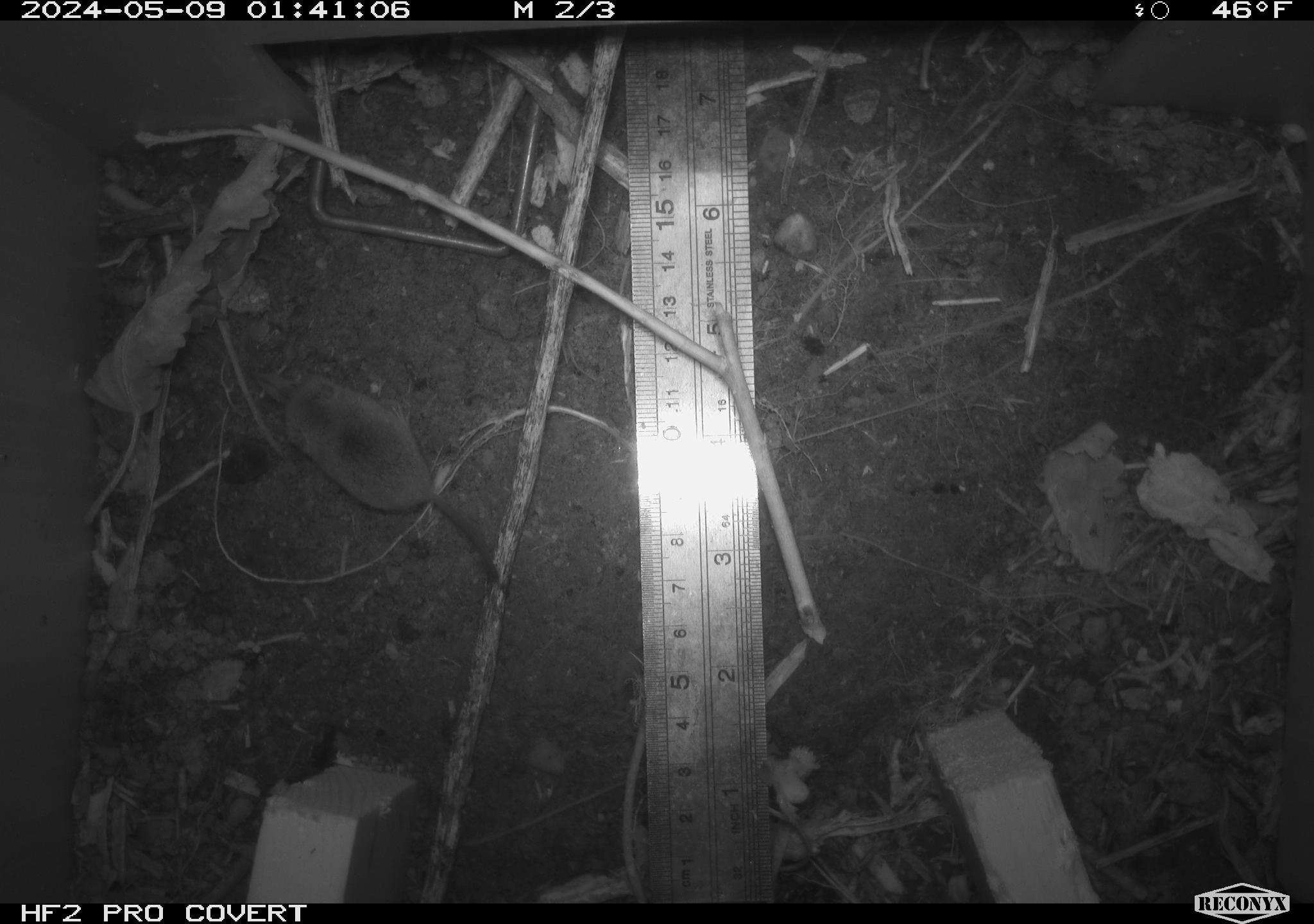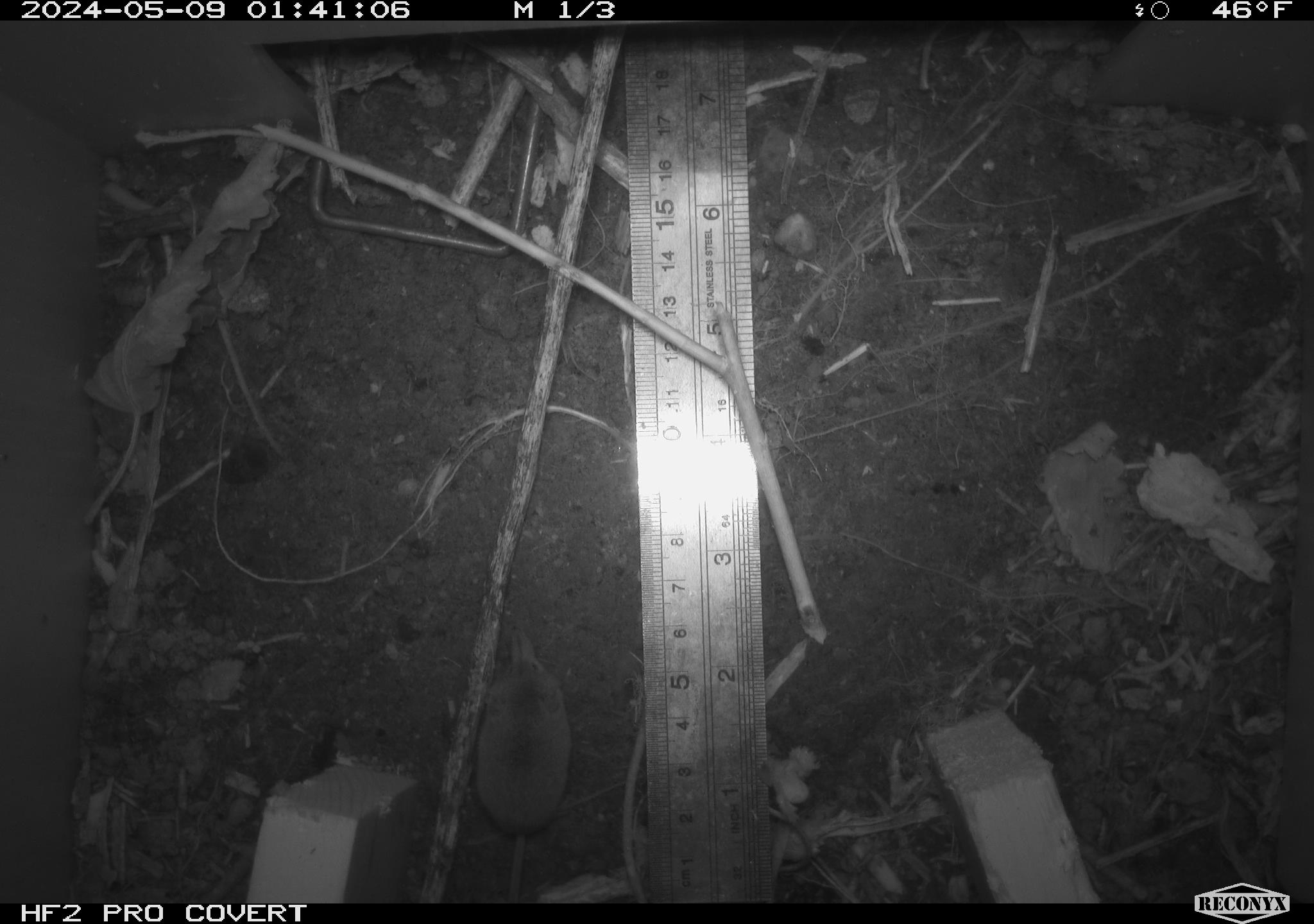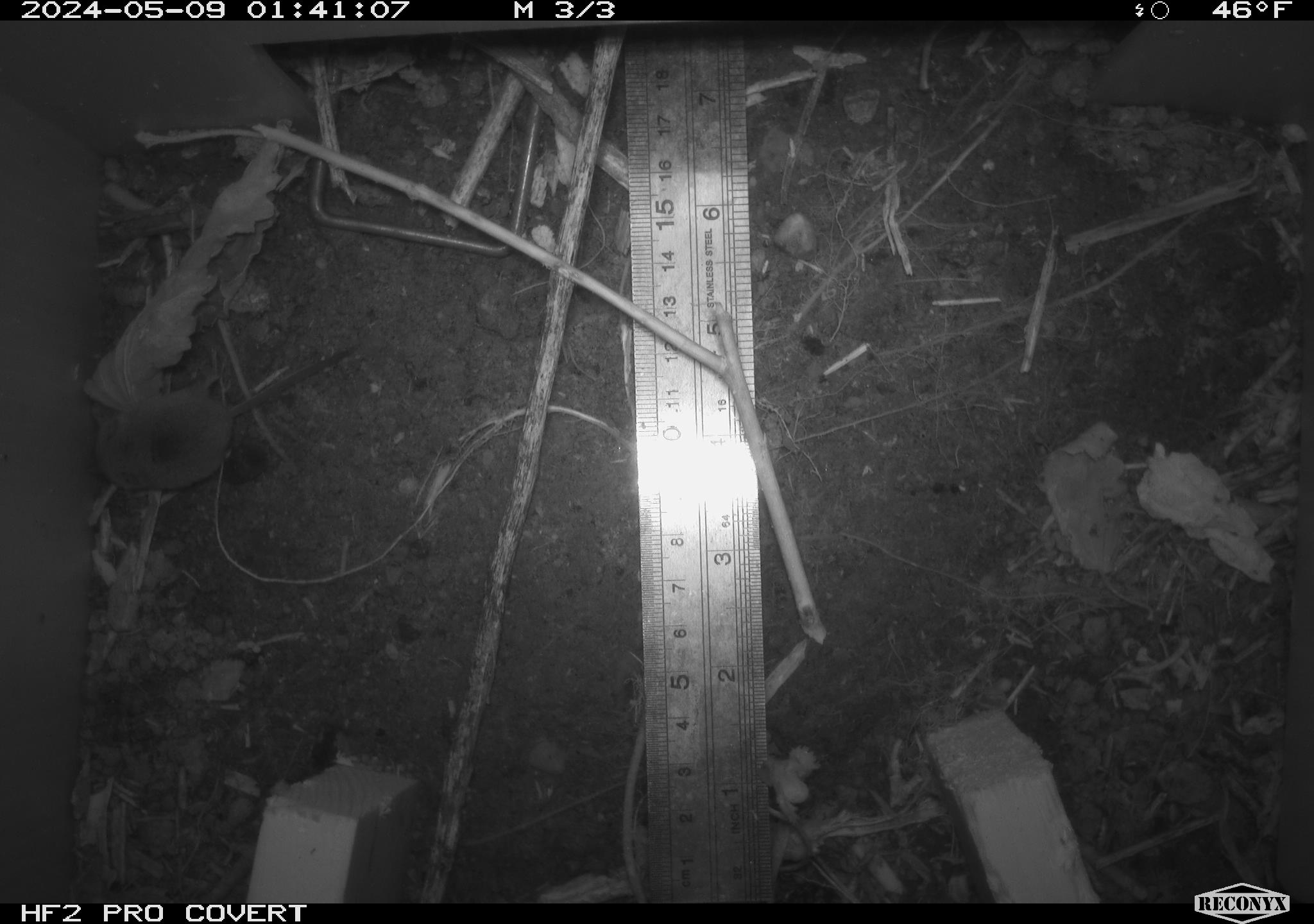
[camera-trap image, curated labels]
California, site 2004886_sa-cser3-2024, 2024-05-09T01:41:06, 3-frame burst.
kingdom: Animalia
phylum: Chordata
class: Mammalia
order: Rodentia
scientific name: Rodentia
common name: rodent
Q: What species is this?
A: Rodent (Rodentia).